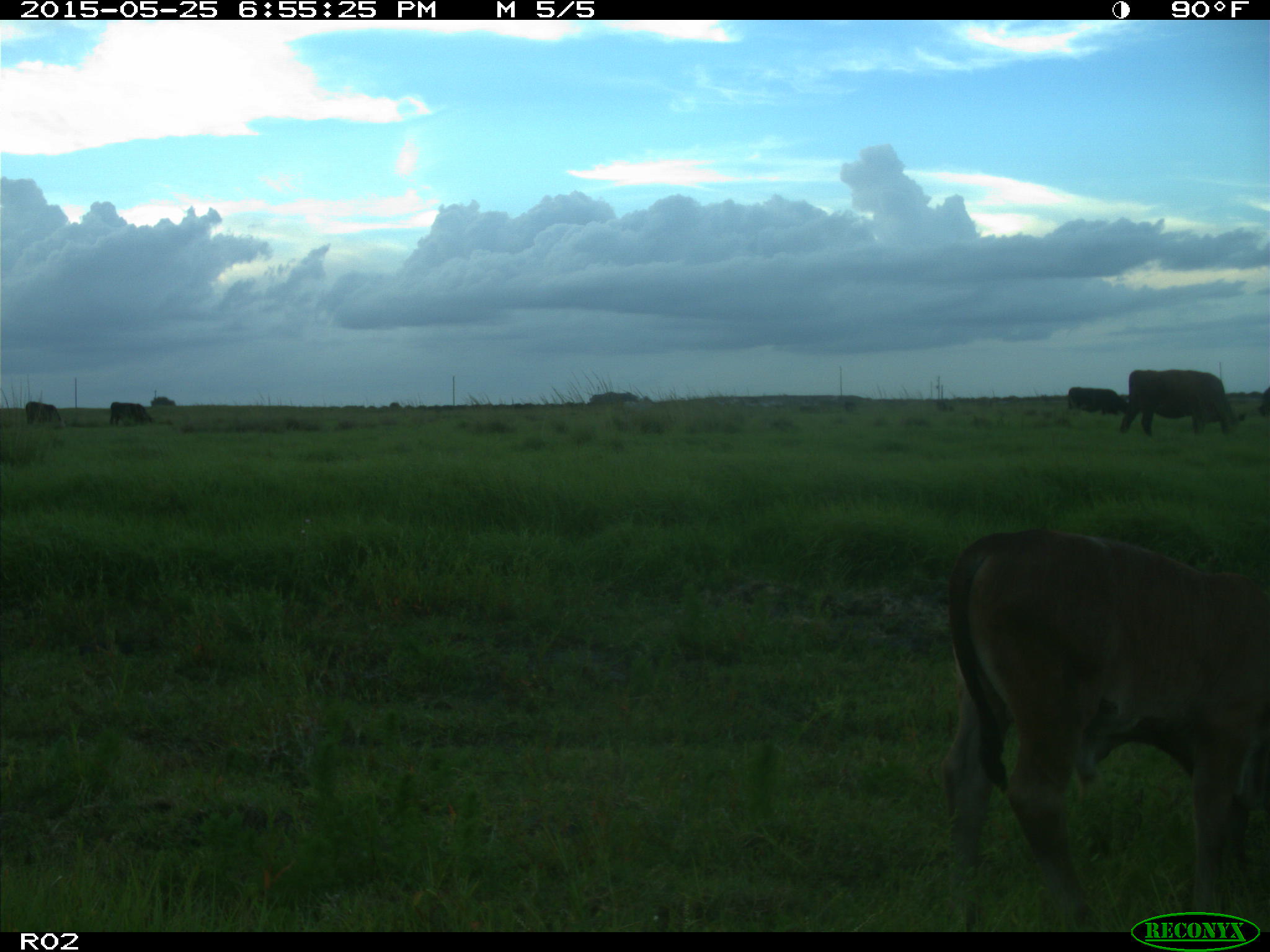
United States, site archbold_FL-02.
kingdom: Animalia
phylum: Chordata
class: Mammalia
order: Artiodactyla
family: Bovidae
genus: Bos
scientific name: Bos taurus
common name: domestic cow